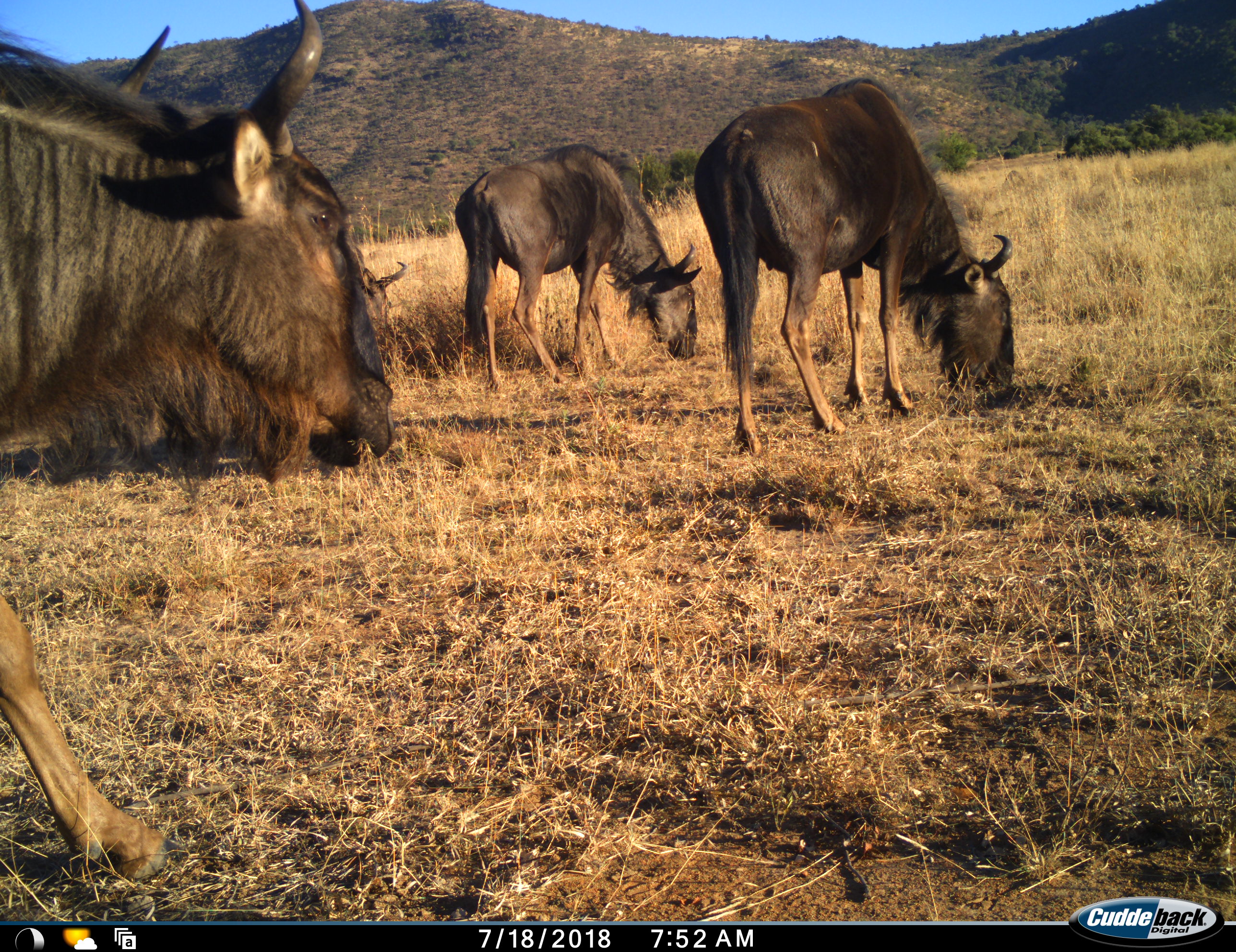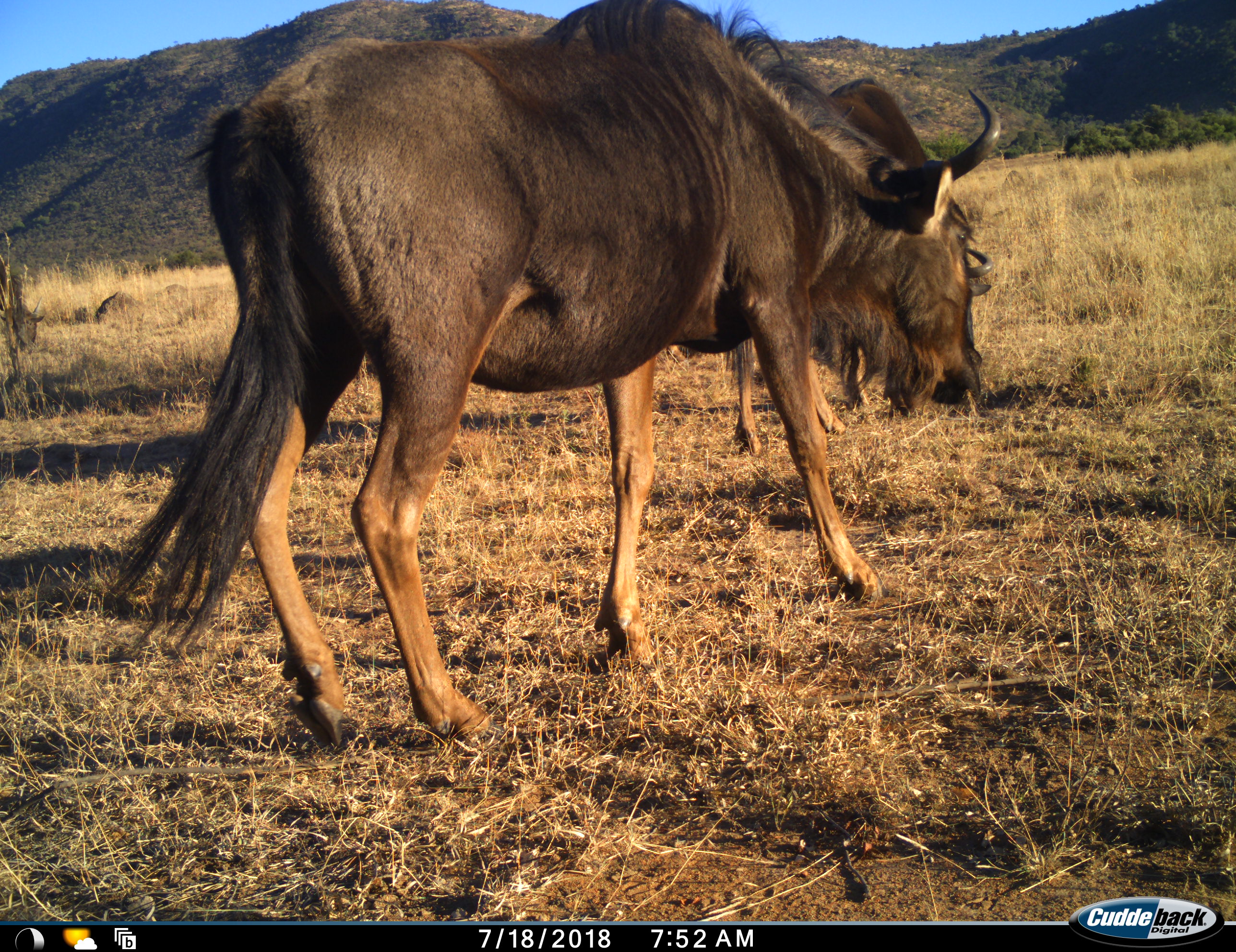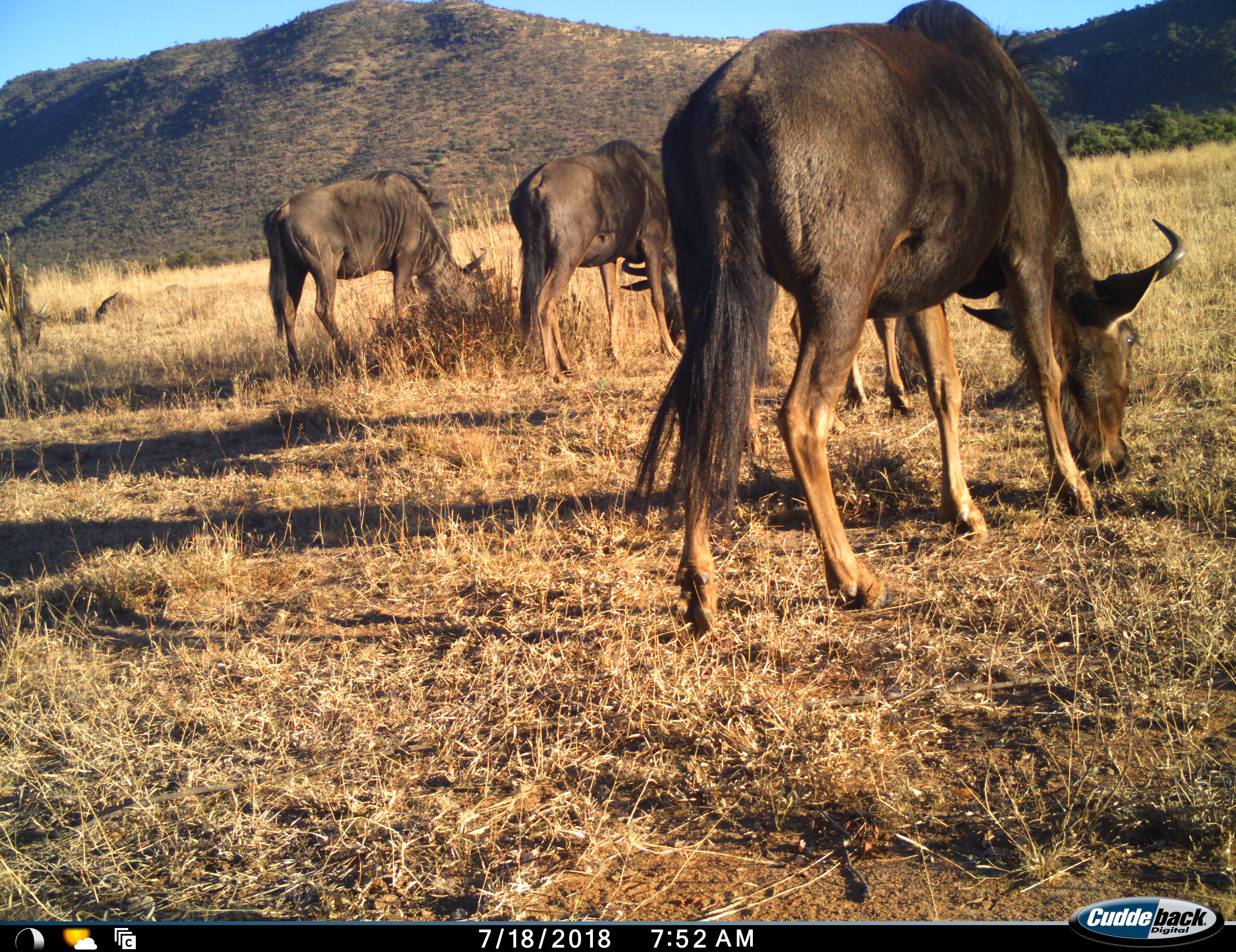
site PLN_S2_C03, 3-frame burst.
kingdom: Animalia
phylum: Chordata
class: Mammalia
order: Artiodactyla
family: Bovidae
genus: Connochaetes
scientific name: Connochaetes taurinus taurinus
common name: blue wildebeest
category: wildebeestblue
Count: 5.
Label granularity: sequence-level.